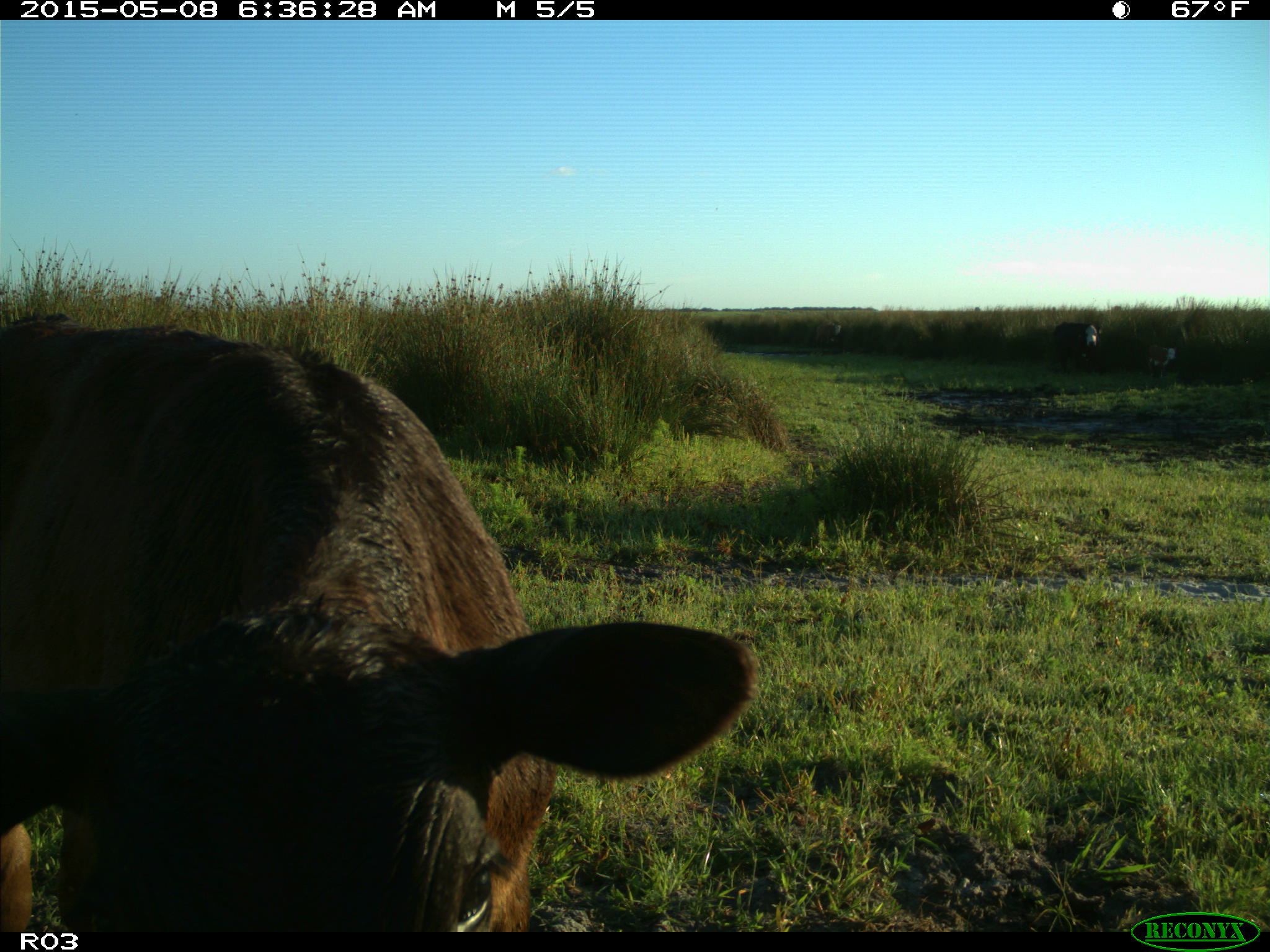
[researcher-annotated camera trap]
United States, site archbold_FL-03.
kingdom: Animalia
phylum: Chordata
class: Mammalia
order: Artiodactyla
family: Bovidae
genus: Bos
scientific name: Bos taurus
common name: domestic cow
Bos taurus (domestic cow).